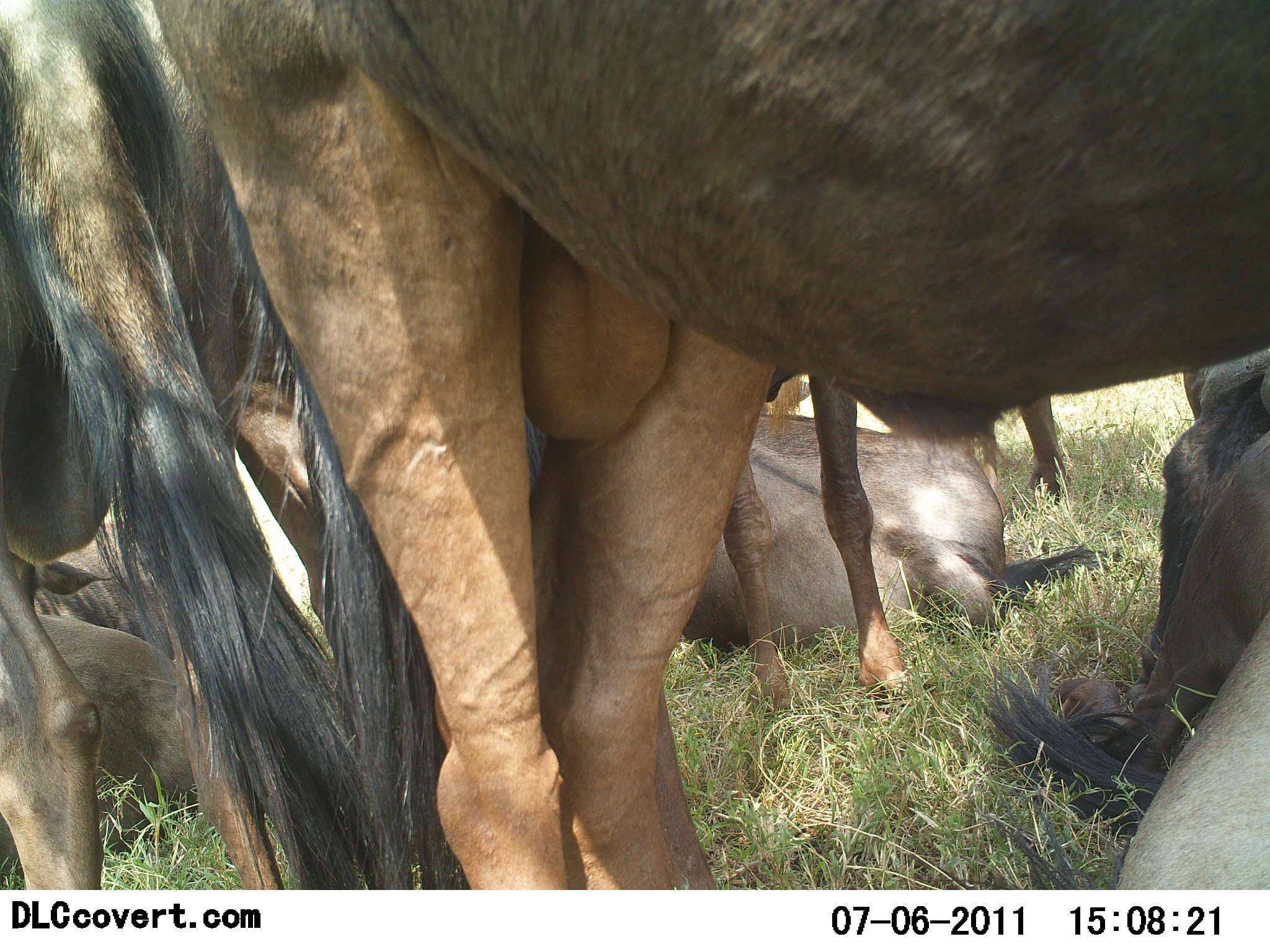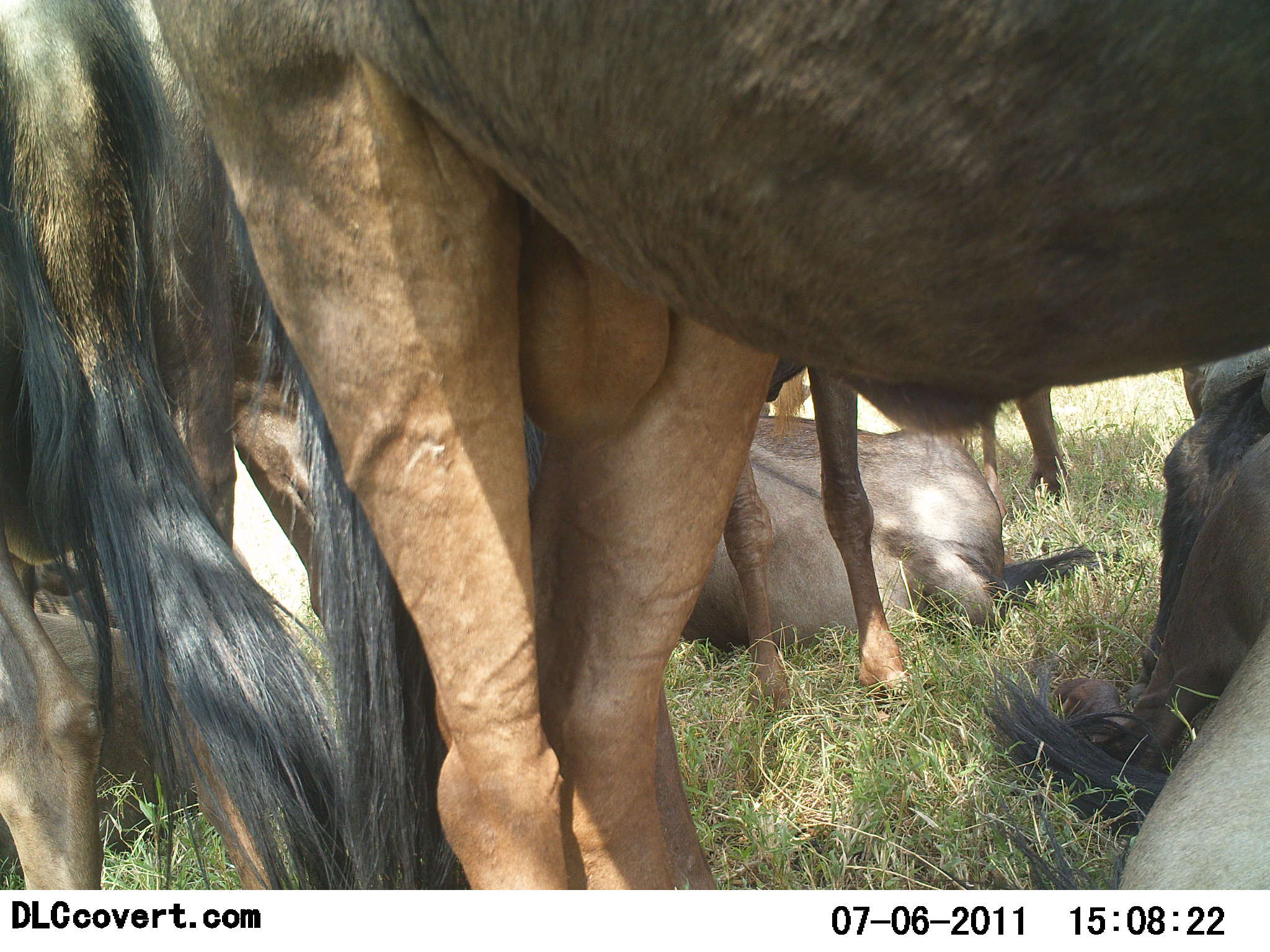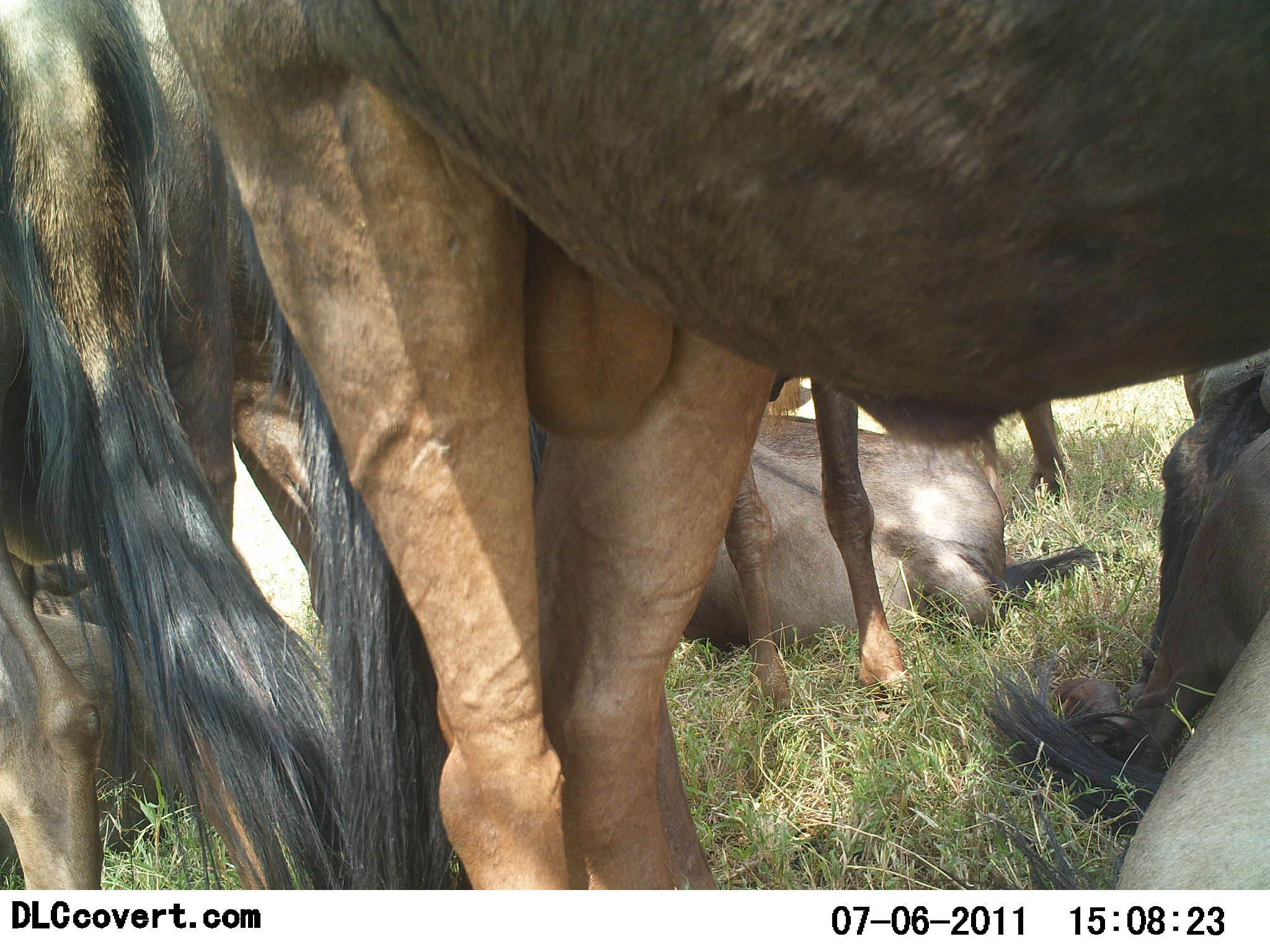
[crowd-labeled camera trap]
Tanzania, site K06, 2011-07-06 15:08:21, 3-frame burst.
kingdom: Animalia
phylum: Chordata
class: Mammalia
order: Artiodactyla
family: Bovidae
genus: Connochaetes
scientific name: Connochaetes taurinus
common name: blue wildebeest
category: wildebeest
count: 6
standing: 100%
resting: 92%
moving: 0%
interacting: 8%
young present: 0%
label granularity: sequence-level